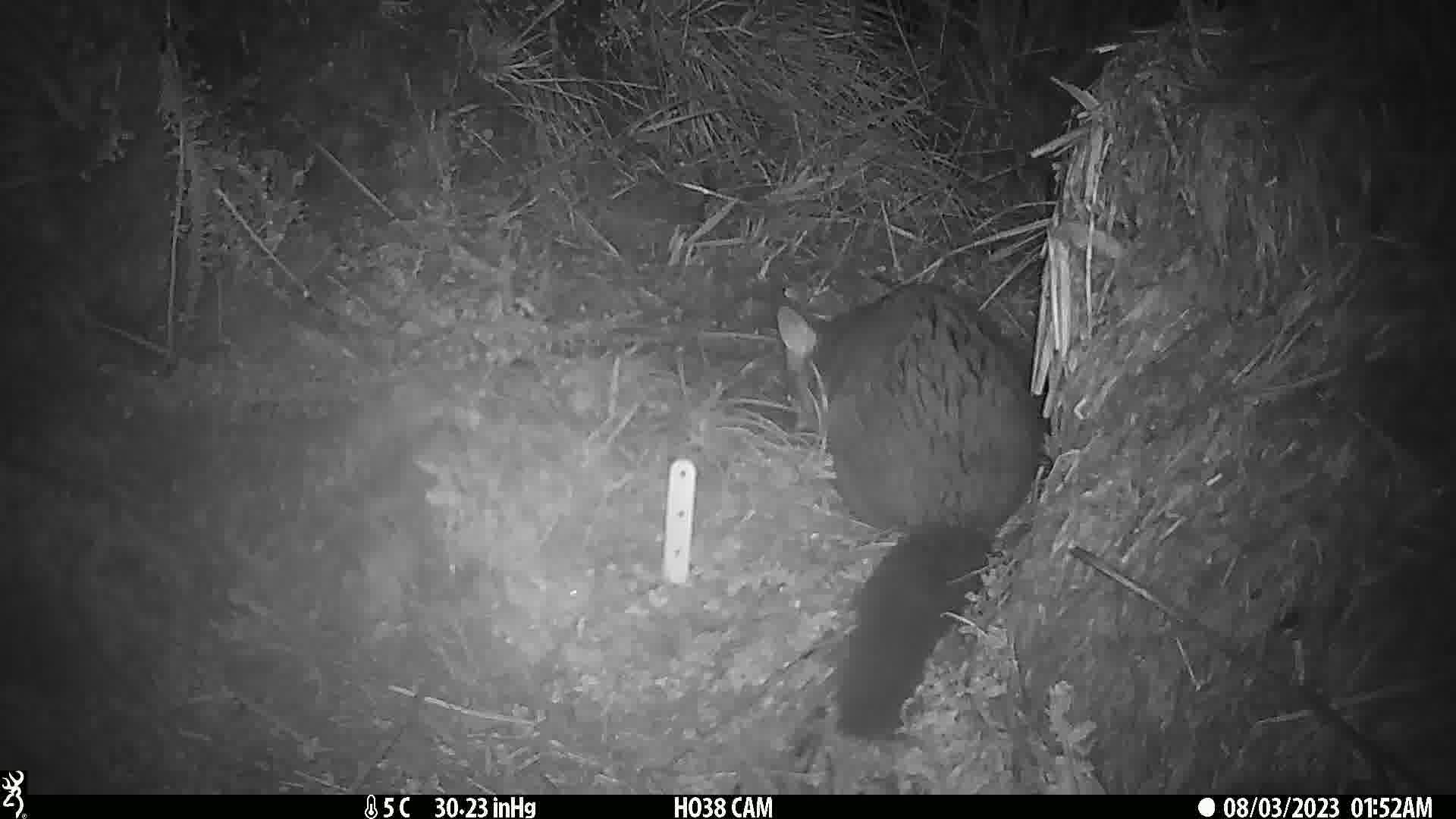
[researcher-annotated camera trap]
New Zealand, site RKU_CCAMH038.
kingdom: Animalia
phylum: Chordata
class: Mammalia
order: Diprotodontia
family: Phalangeridae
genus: Trichosurus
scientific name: Trichosurus vulpecula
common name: common brushtail possum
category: possum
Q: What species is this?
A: Possum (common brushtail possum) (Trichosurus vulpecula).